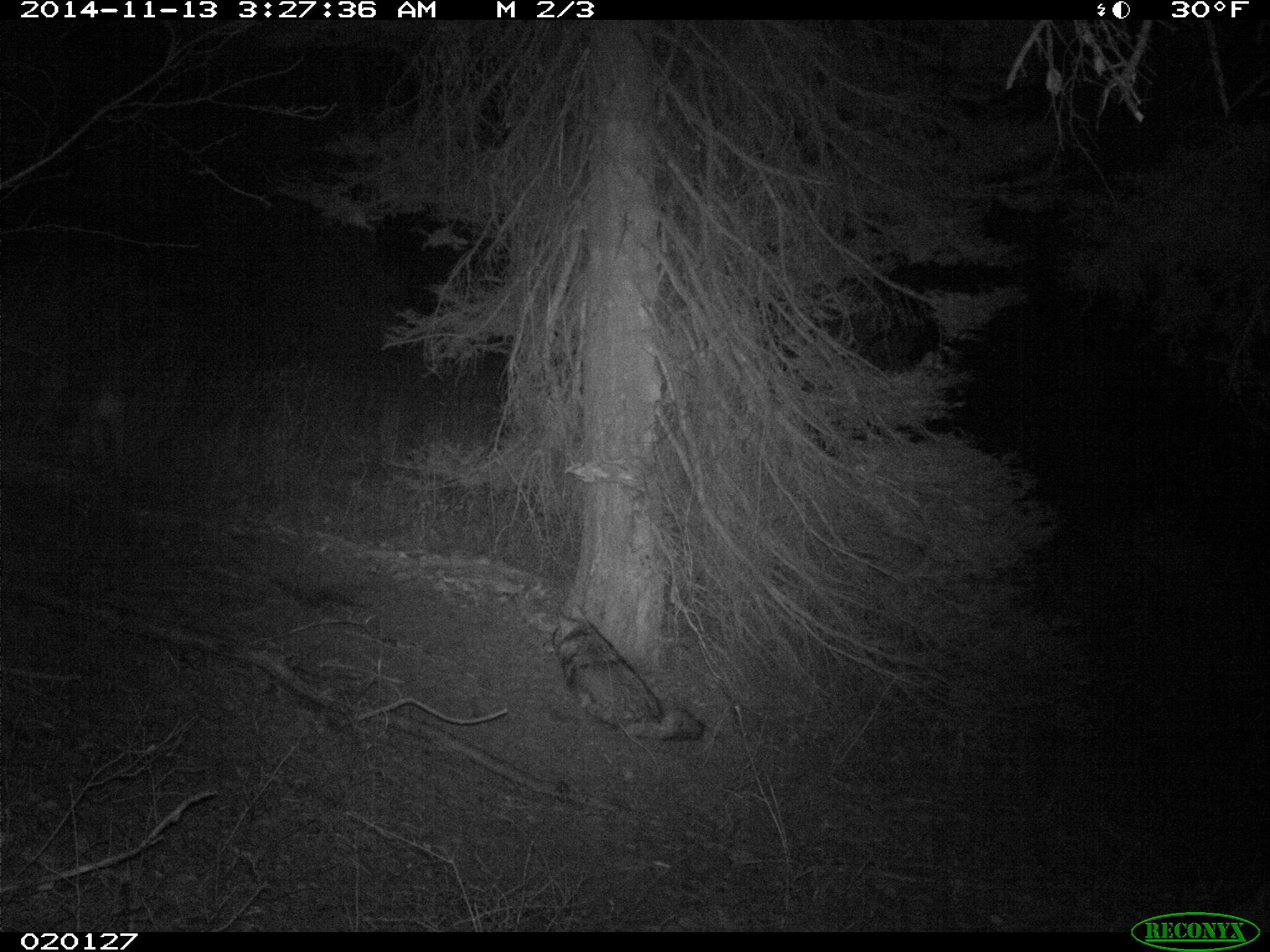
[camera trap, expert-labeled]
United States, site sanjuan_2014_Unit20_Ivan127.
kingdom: Animalia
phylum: Chordata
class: Mammalia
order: Carnivora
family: Canidae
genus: Canis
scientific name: Canis latrans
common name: coyote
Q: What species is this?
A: Canis latrans (coyote).